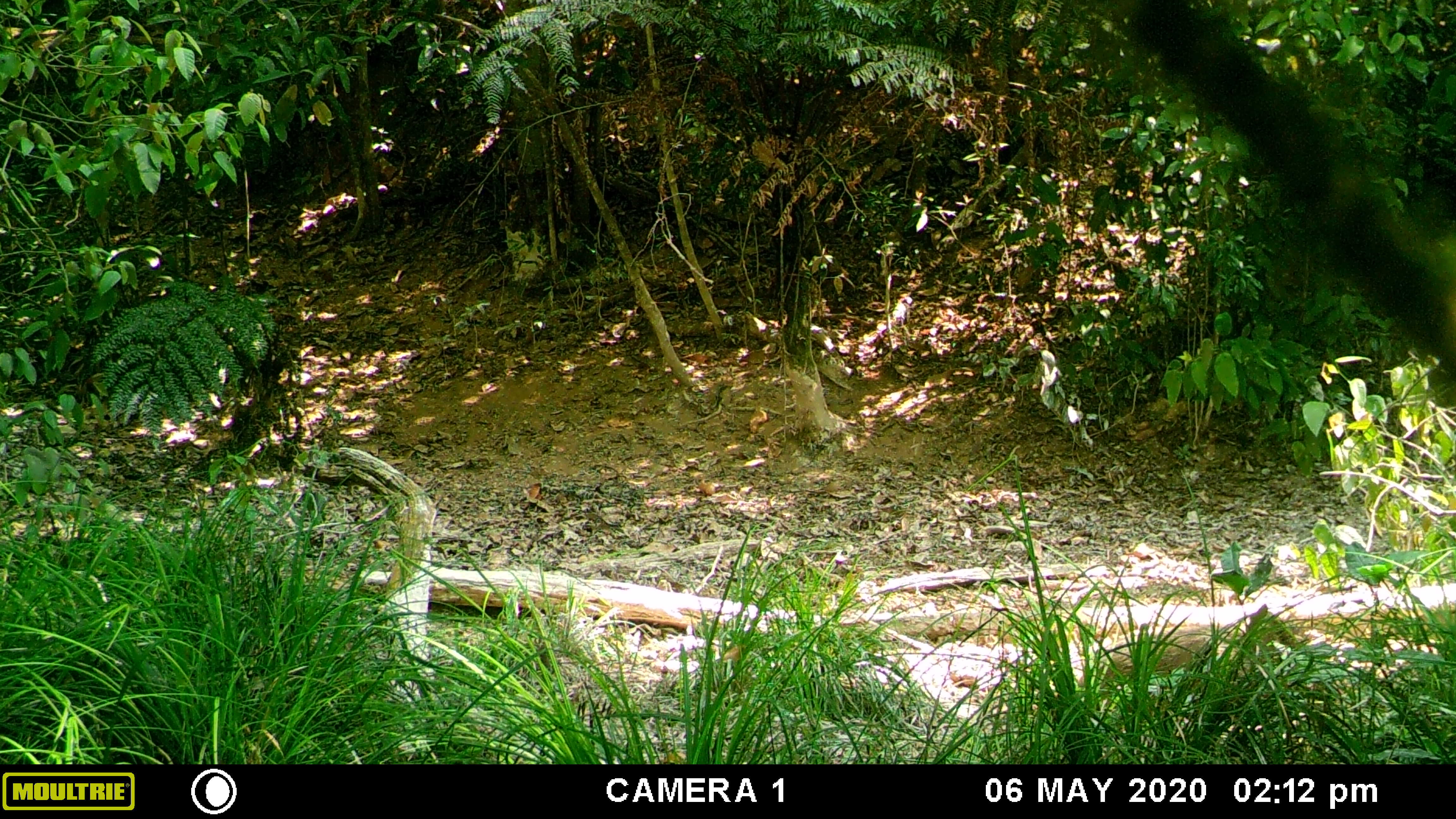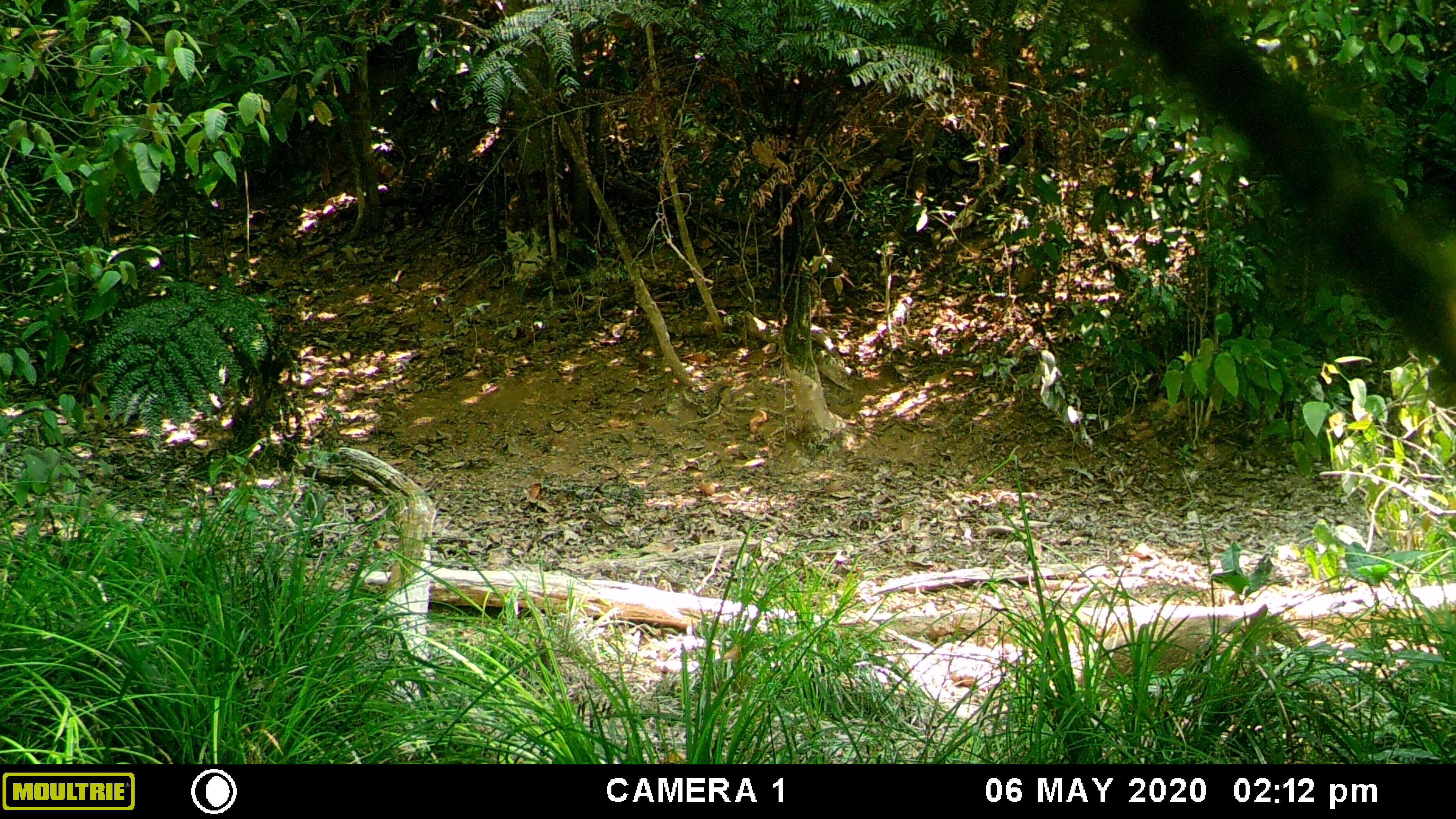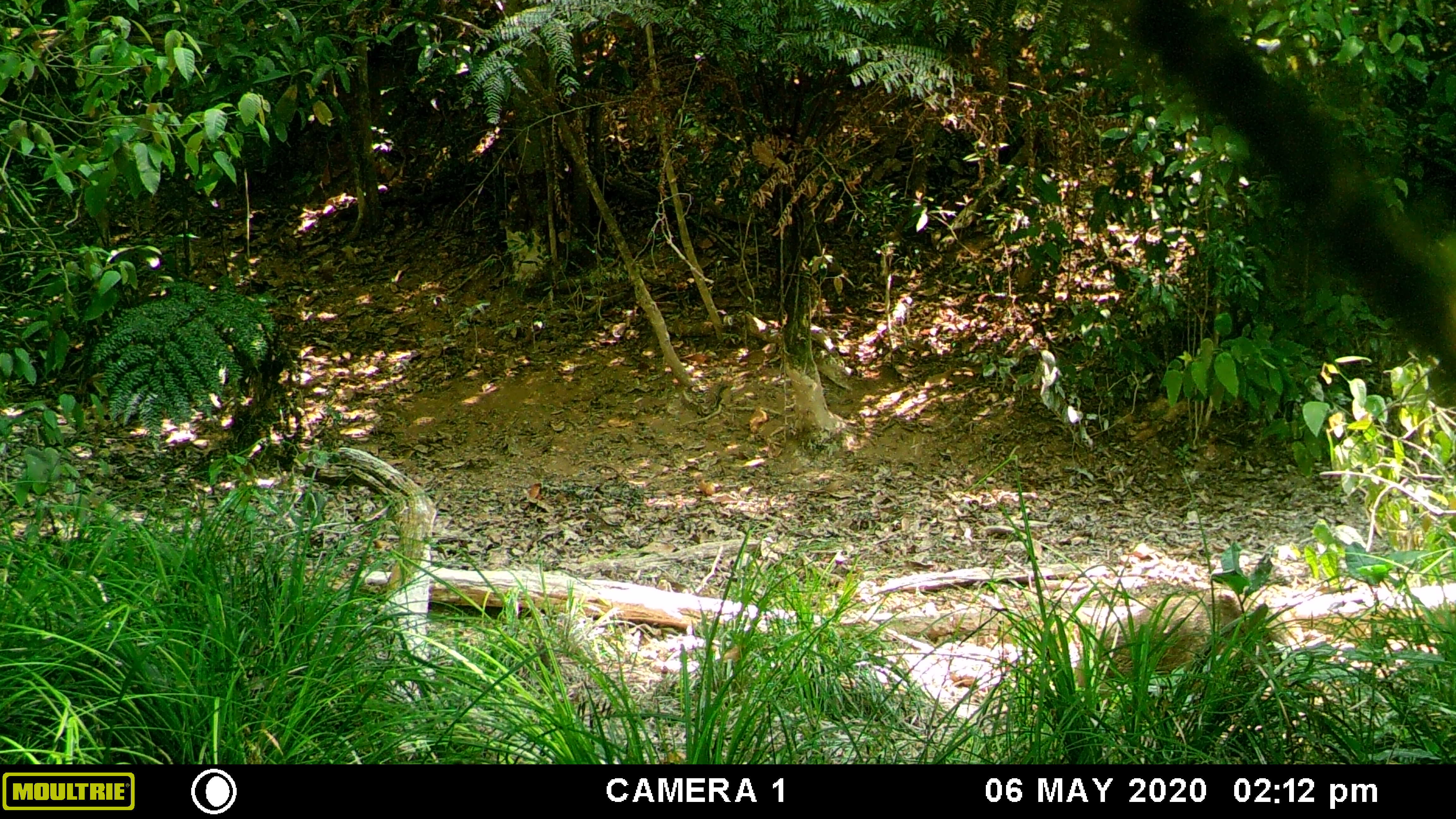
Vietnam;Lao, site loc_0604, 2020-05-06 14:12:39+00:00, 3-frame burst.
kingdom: Animalia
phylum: Chordata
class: Mammalia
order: Artiodactyla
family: Suidae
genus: Sus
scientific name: Sus scrofa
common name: eurasian wild pig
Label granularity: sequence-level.